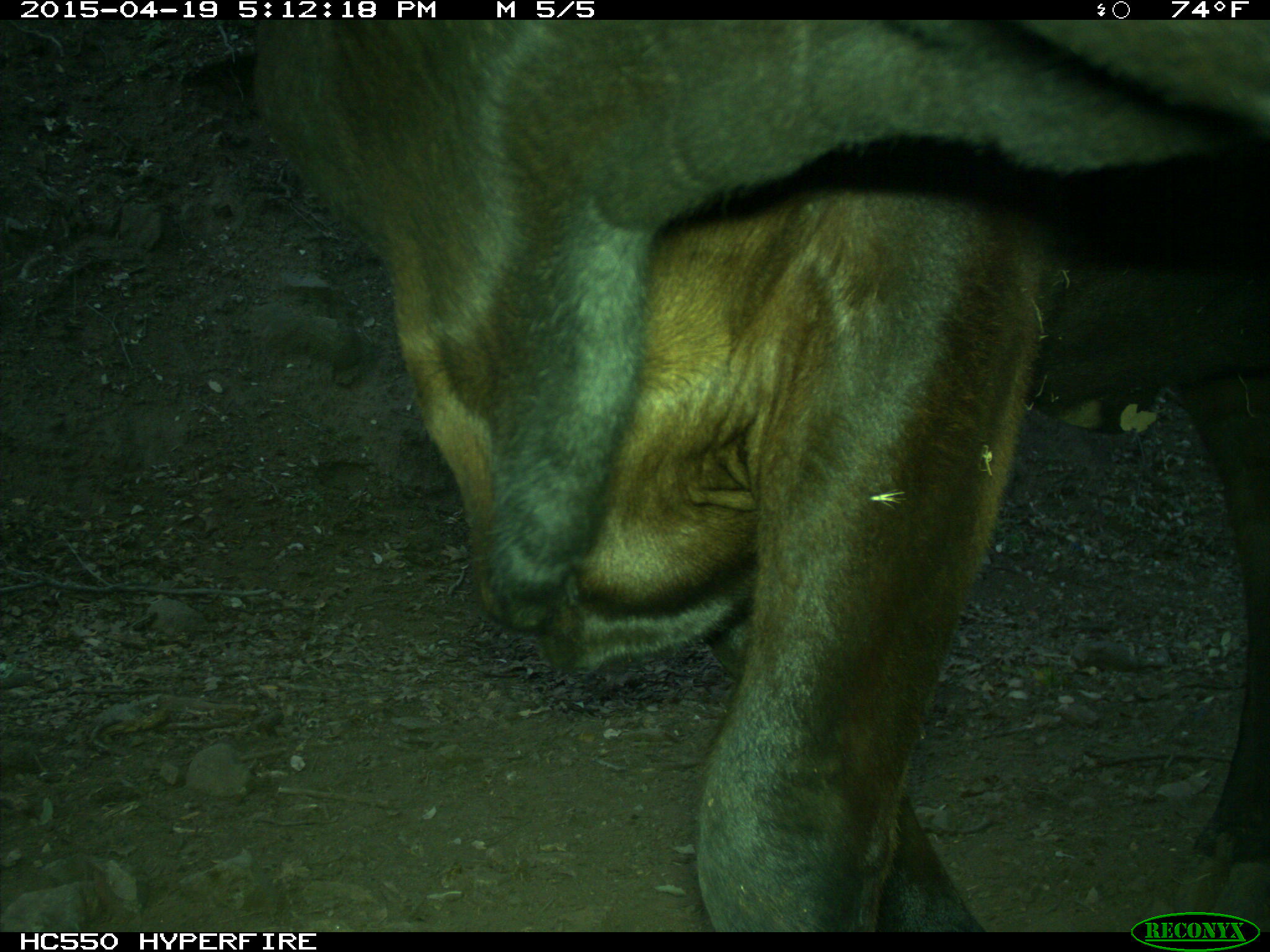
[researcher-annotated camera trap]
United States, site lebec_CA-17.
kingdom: Animalia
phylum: Chordata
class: Mammalia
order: Artiodactyla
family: Bovidae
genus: Bos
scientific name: Bos taurus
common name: domestic cow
Bos taurus (domestic cow).